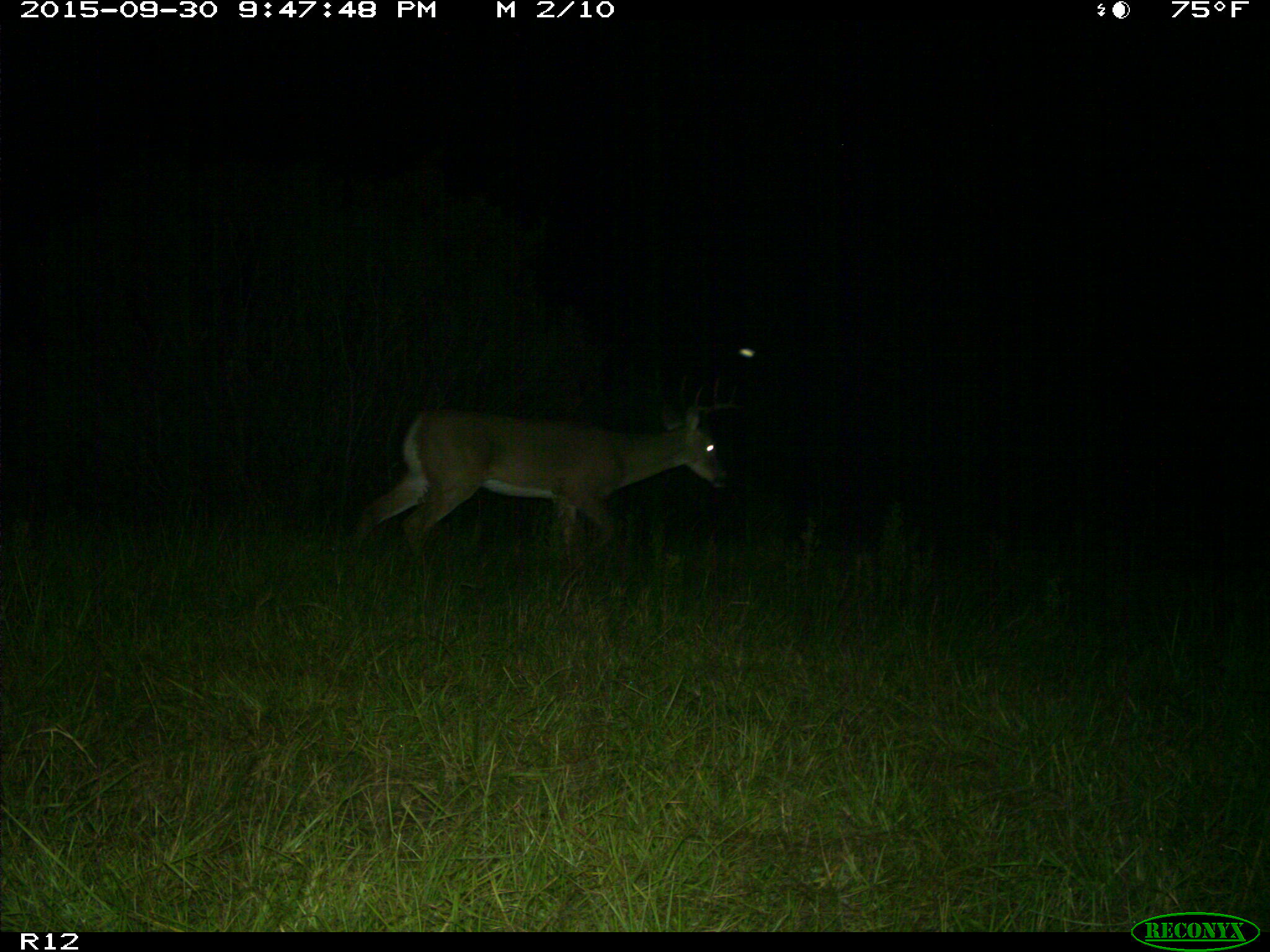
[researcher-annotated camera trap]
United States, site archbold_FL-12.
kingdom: Animalia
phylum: Chordata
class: Mammalia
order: Artiodactyla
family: Cervidae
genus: Odocoileus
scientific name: Odocoileus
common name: deer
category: unidentified deer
Unidentified deer (deer) (Odocoileus).